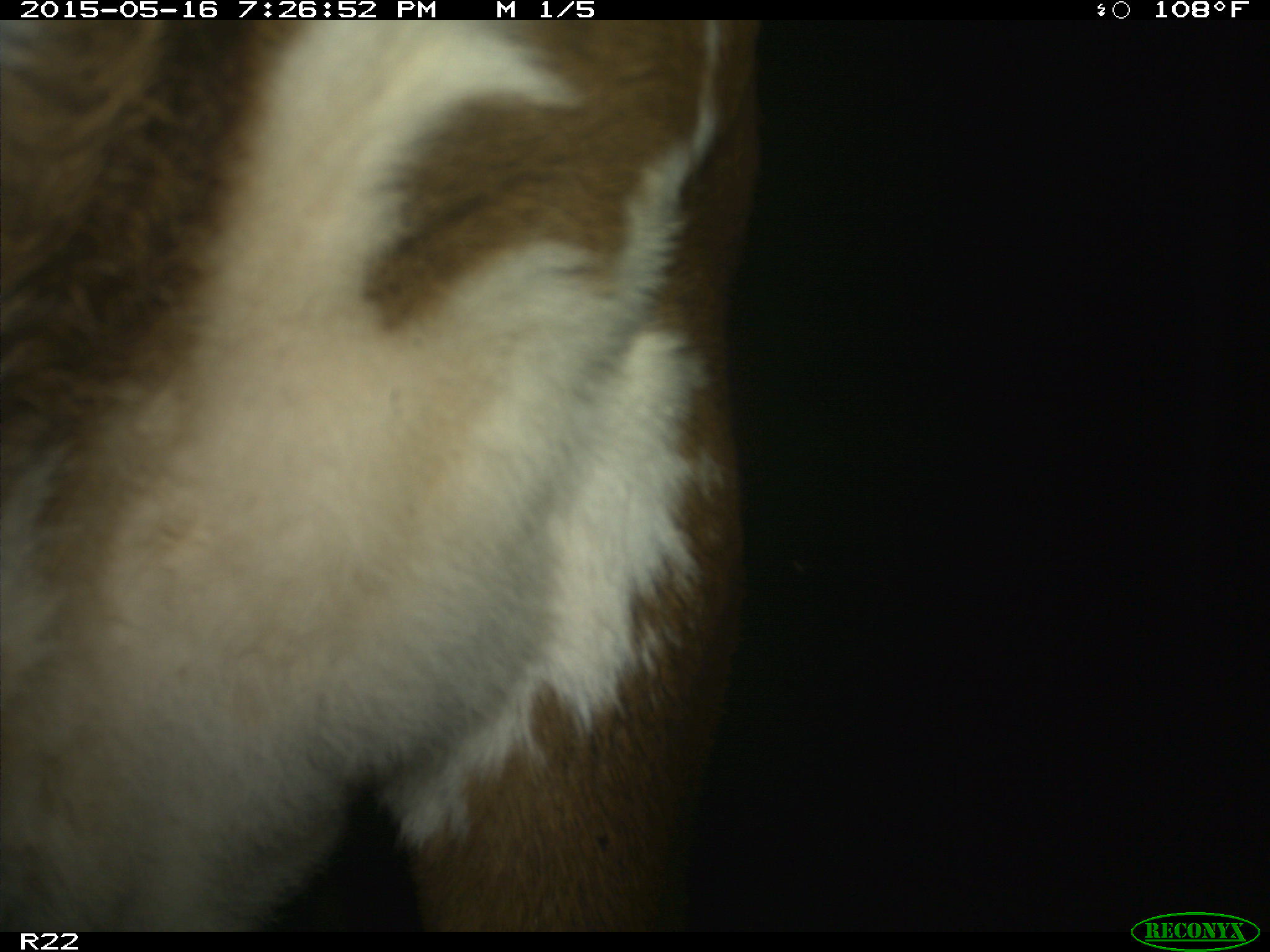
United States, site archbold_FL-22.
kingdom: Animalia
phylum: Chordata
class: Mammalia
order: Artiodactyla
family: Bovidae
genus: Bos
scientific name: Bos taurus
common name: domestic cow